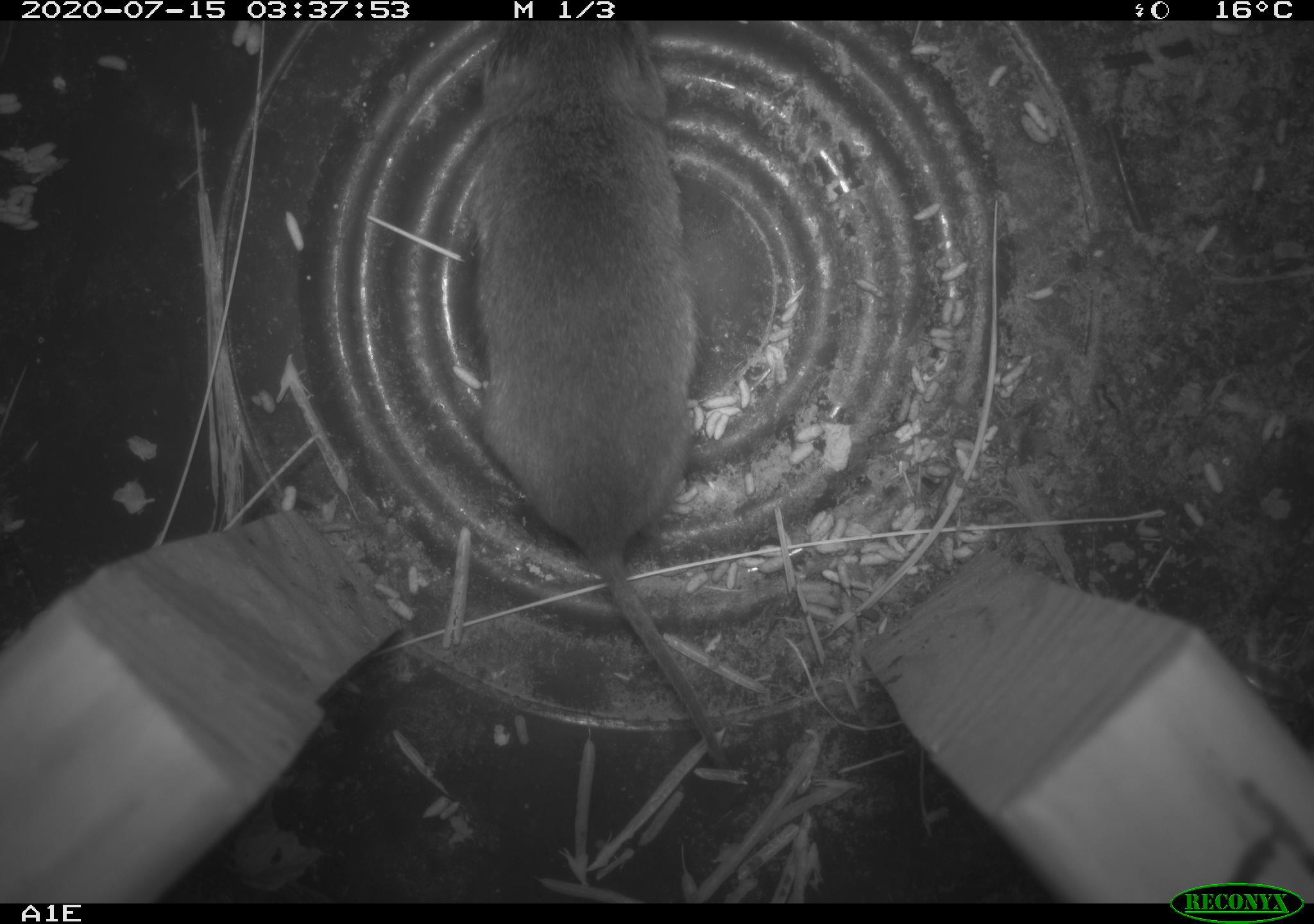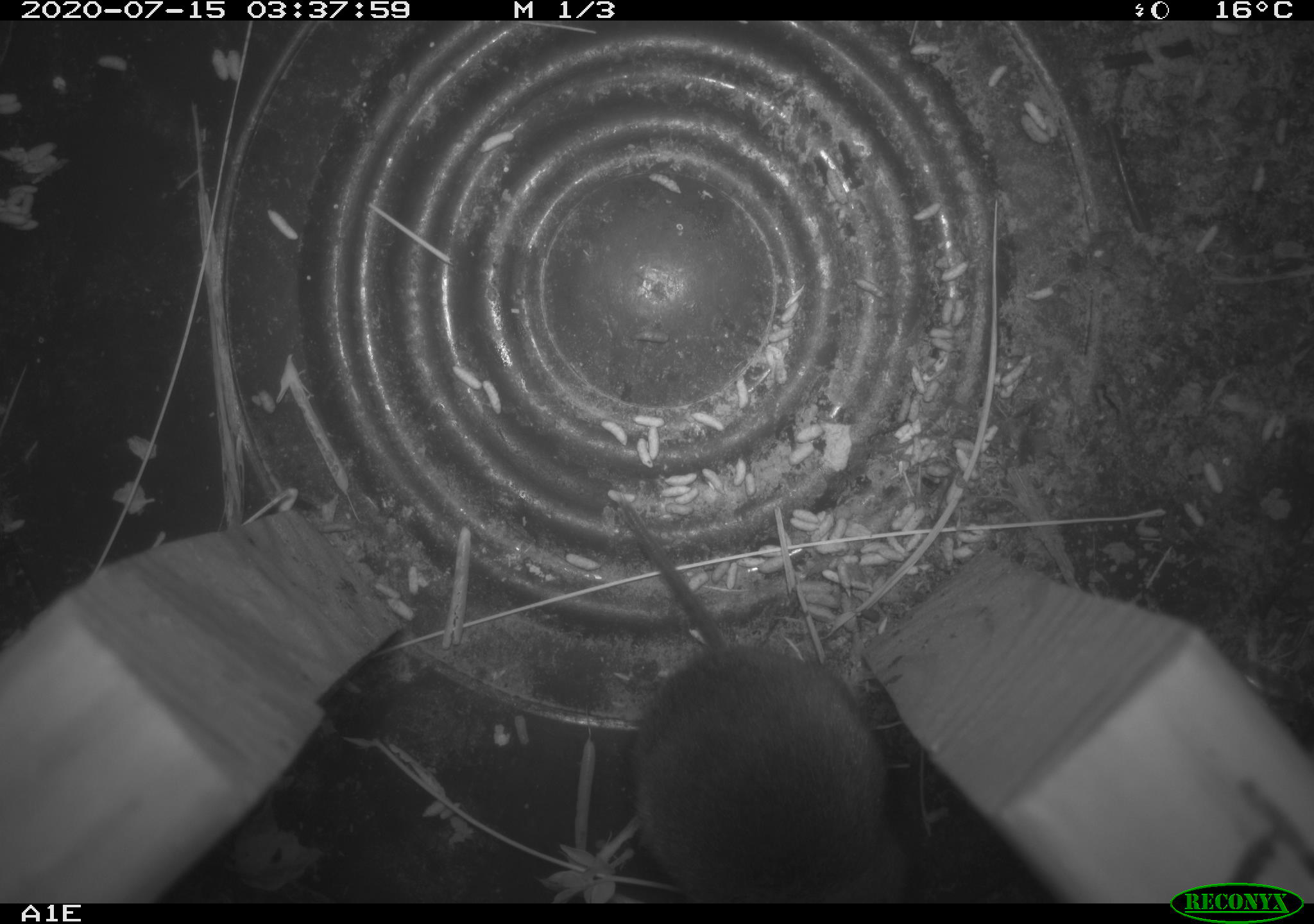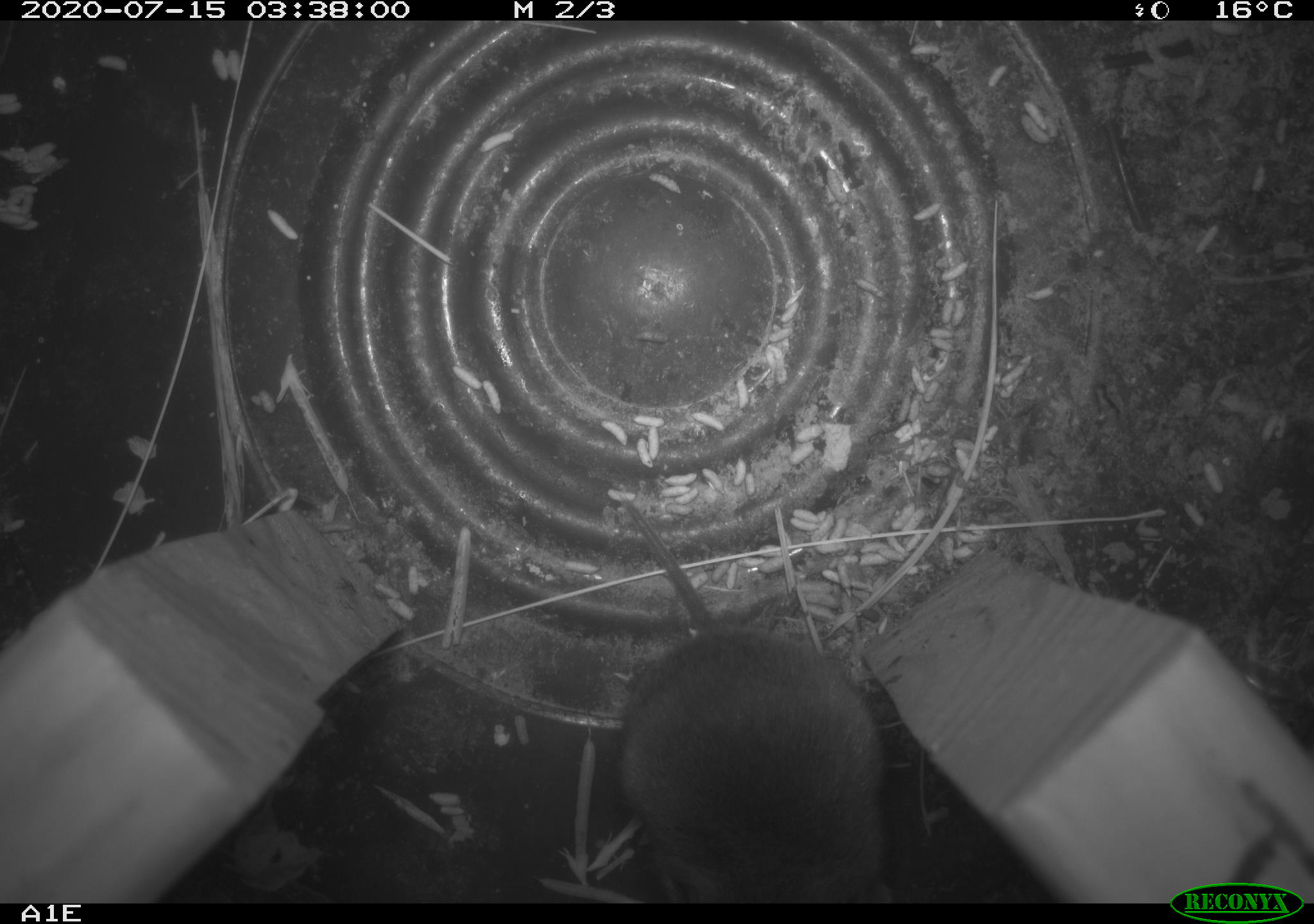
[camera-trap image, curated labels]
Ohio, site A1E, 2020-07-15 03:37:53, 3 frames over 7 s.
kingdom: Animalia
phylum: Chordata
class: Mammalia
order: Rodentia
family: Cricetidae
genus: Microtus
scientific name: Microtus pennsylvanicus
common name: meadow vole